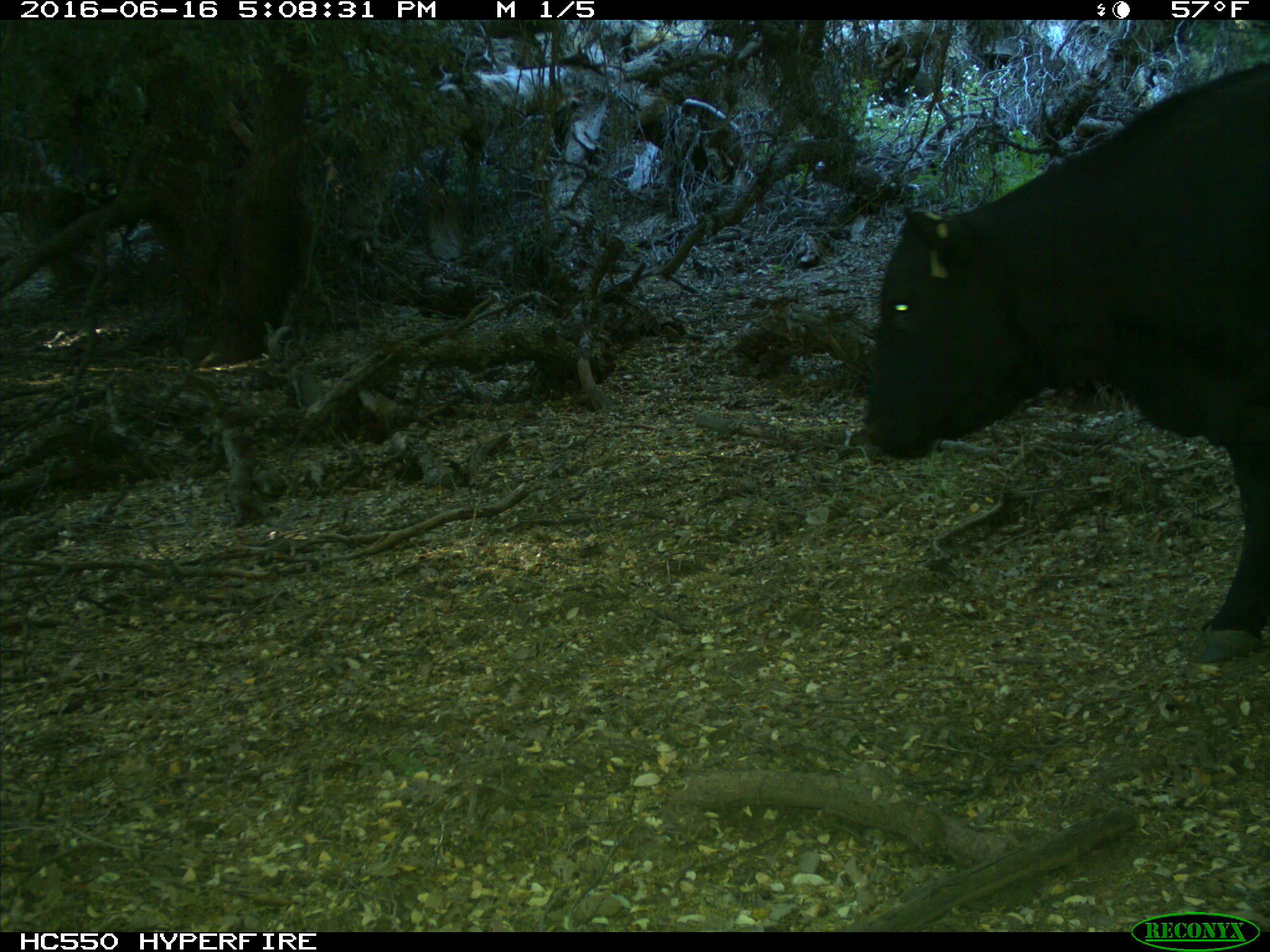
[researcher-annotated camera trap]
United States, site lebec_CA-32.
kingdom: Animalia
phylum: Chordata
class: Mammalia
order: Artiodactyla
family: Bovidae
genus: Bos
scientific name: Bos taurus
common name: domestic cow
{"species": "Bos taurus (domestic cow)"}